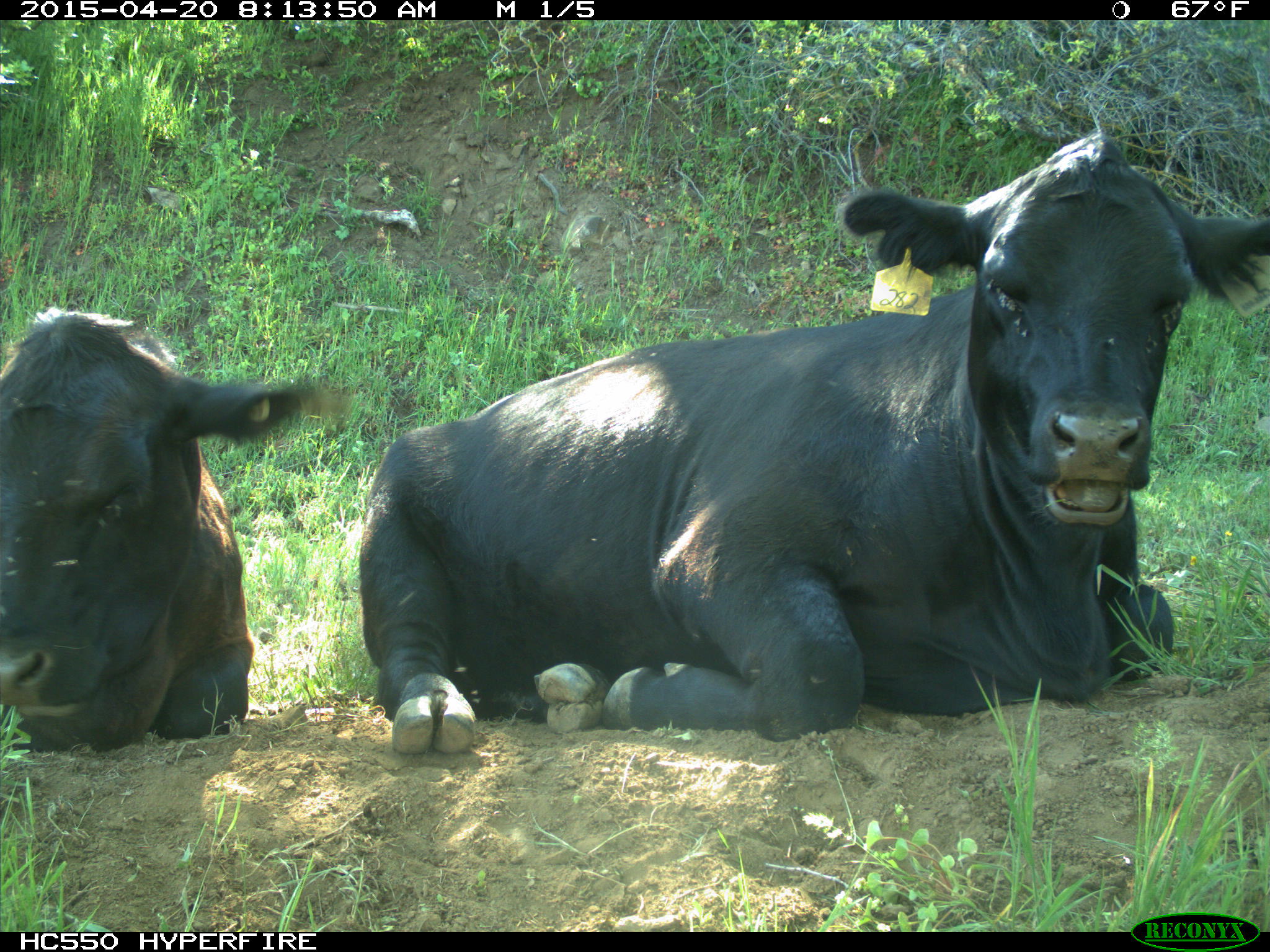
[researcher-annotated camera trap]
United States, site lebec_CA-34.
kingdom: Animalia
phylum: Chordata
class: Mammalia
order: Artiodactyla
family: Bovidae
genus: Bos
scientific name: Bos taurus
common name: domestic cow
Bos taurus (domestic cow).